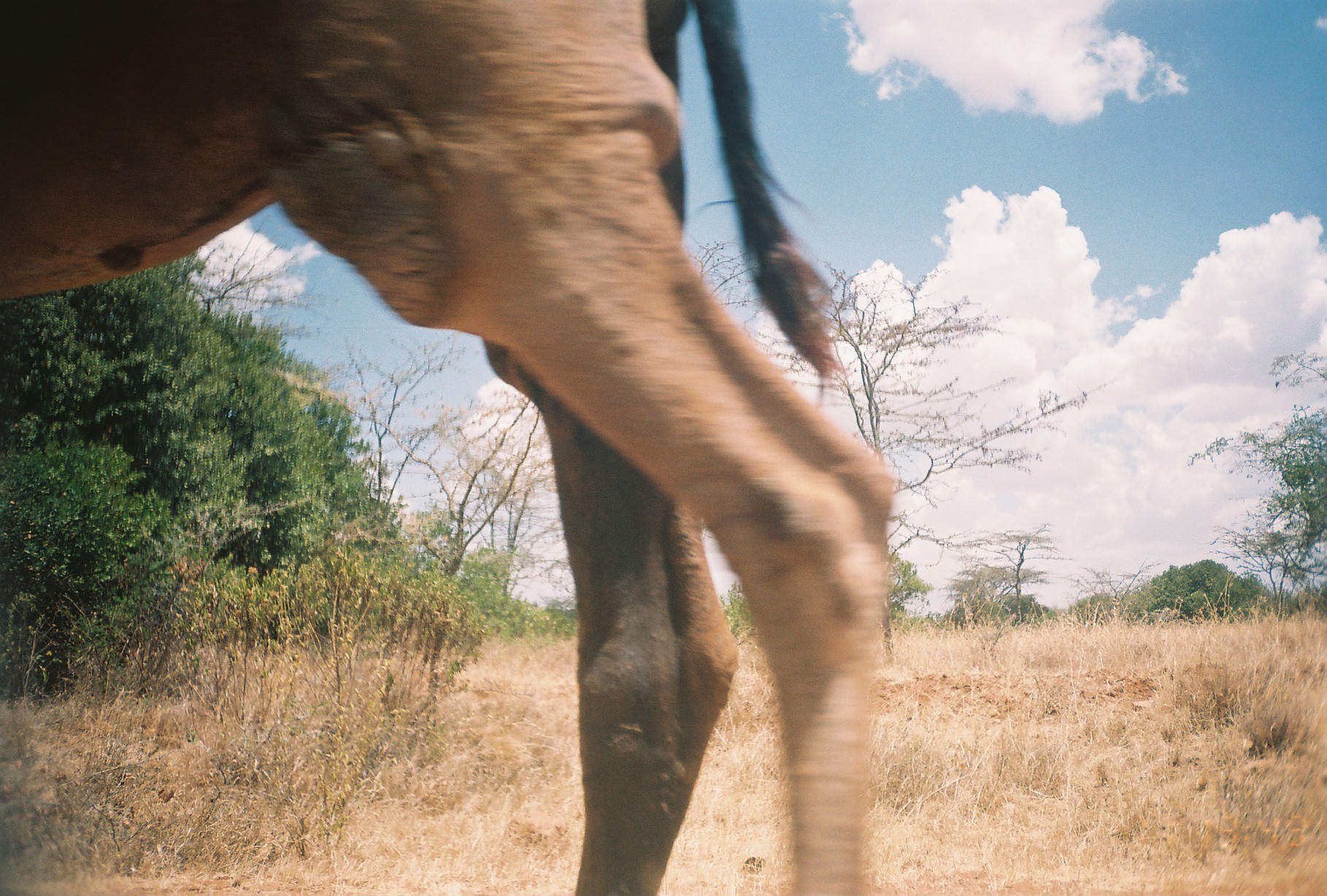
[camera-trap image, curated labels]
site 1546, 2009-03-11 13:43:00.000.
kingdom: Animalia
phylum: Chordata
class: Mammalia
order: Artiodactyla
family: Camelidae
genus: Camelus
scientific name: Camelus dromedarius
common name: dromedary camel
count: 1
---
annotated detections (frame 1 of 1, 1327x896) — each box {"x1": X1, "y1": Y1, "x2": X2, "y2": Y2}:
camelus dromedarius: {"x1": 0, "y1": 0, "x2": 898, "y2": 896}